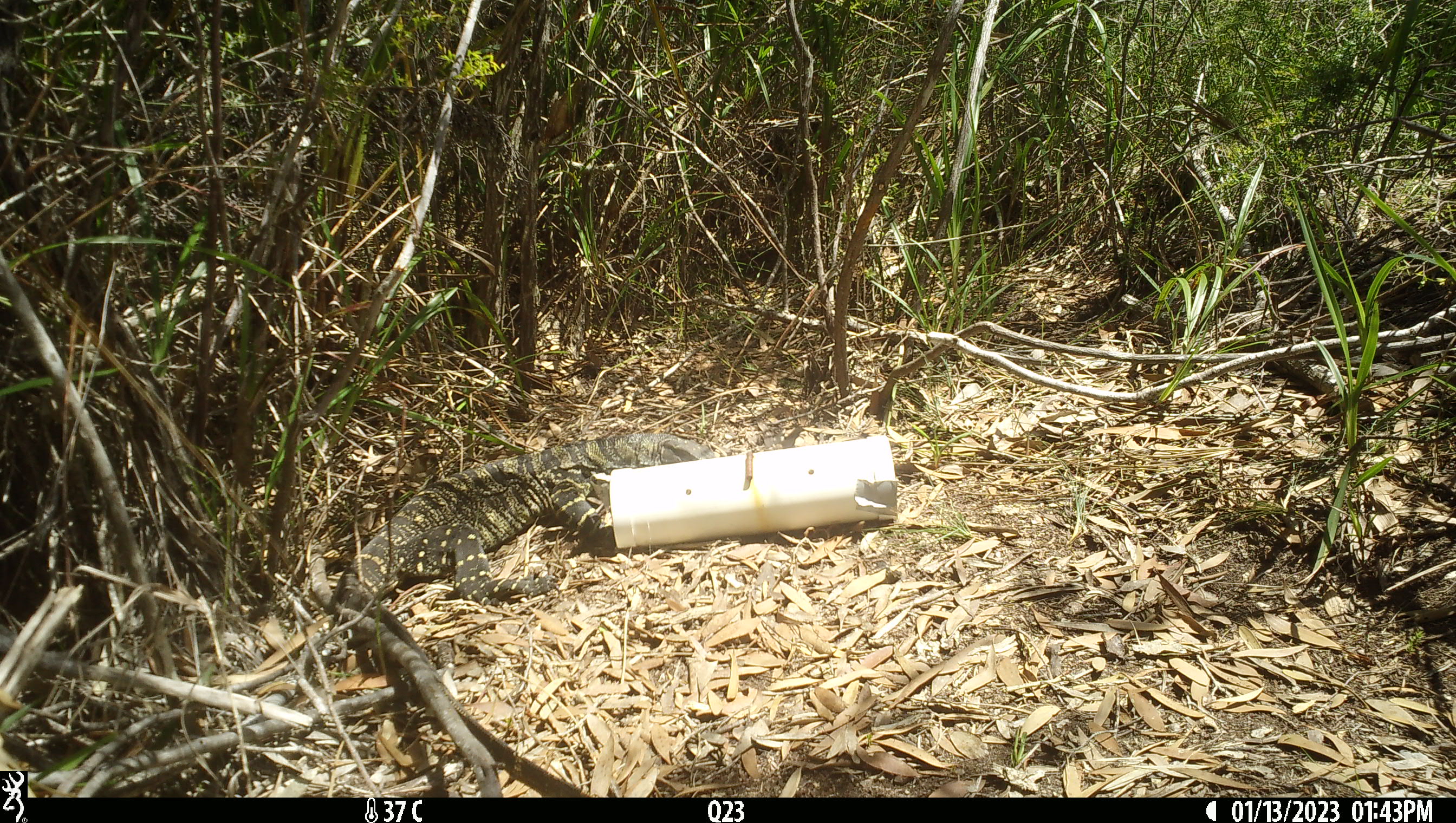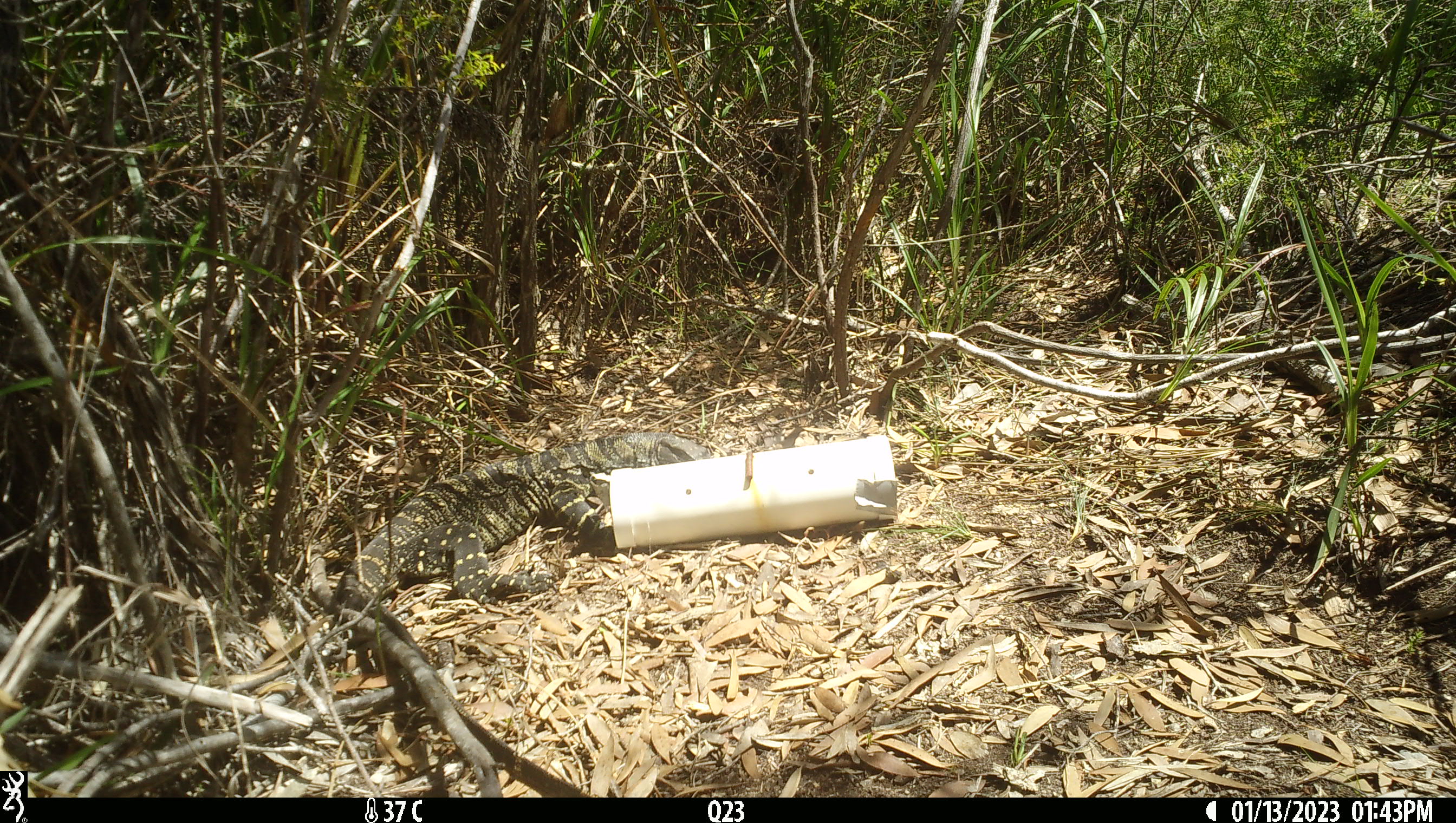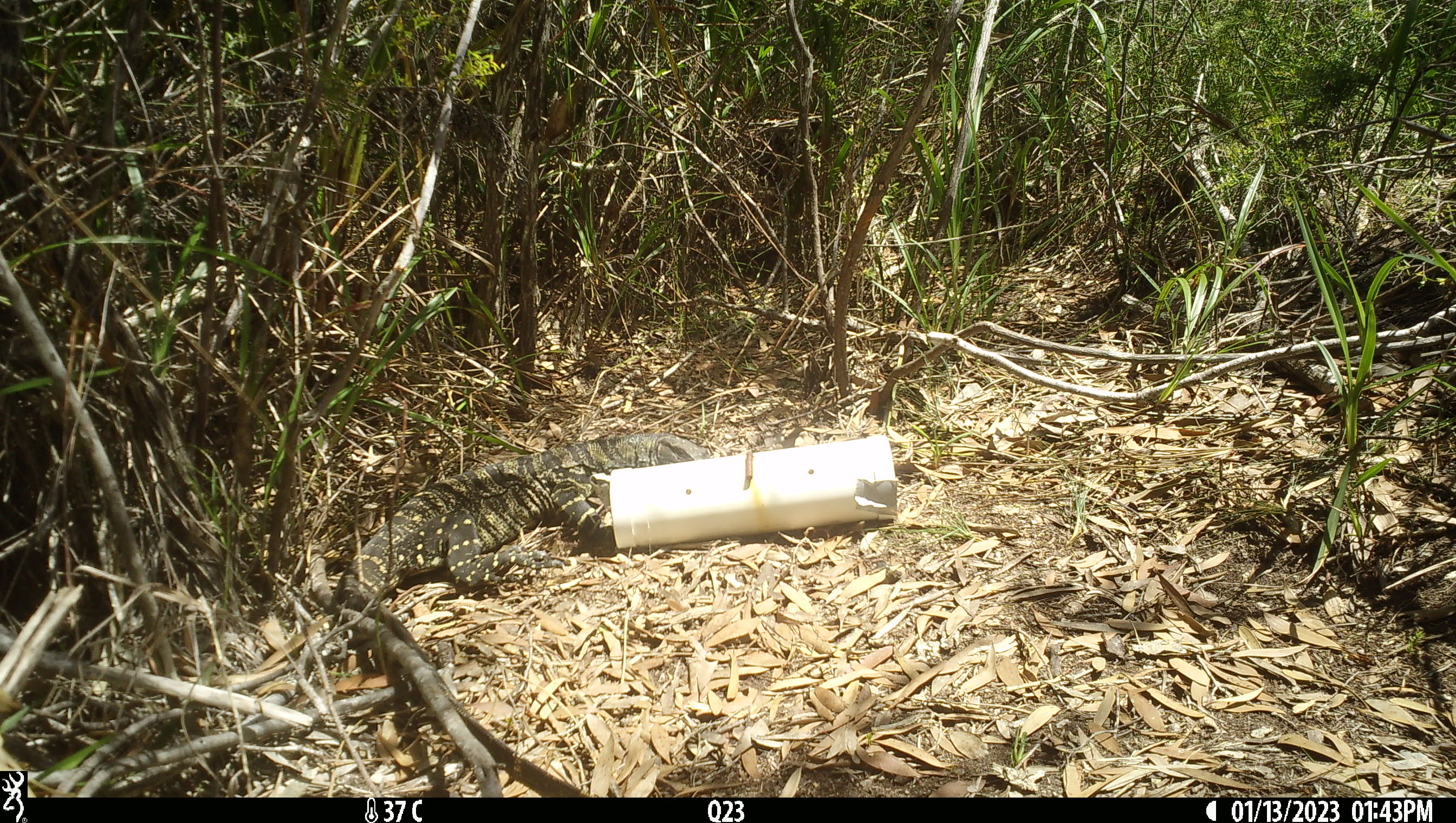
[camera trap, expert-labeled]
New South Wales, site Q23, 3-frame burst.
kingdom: Animalia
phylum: Chordata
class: Reptilia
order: Squamata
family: Varanidae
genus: Varanus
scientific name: Varanus varius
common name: lace monitor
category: goanna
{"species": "goanna (lace monitor) (Varanus varius)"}